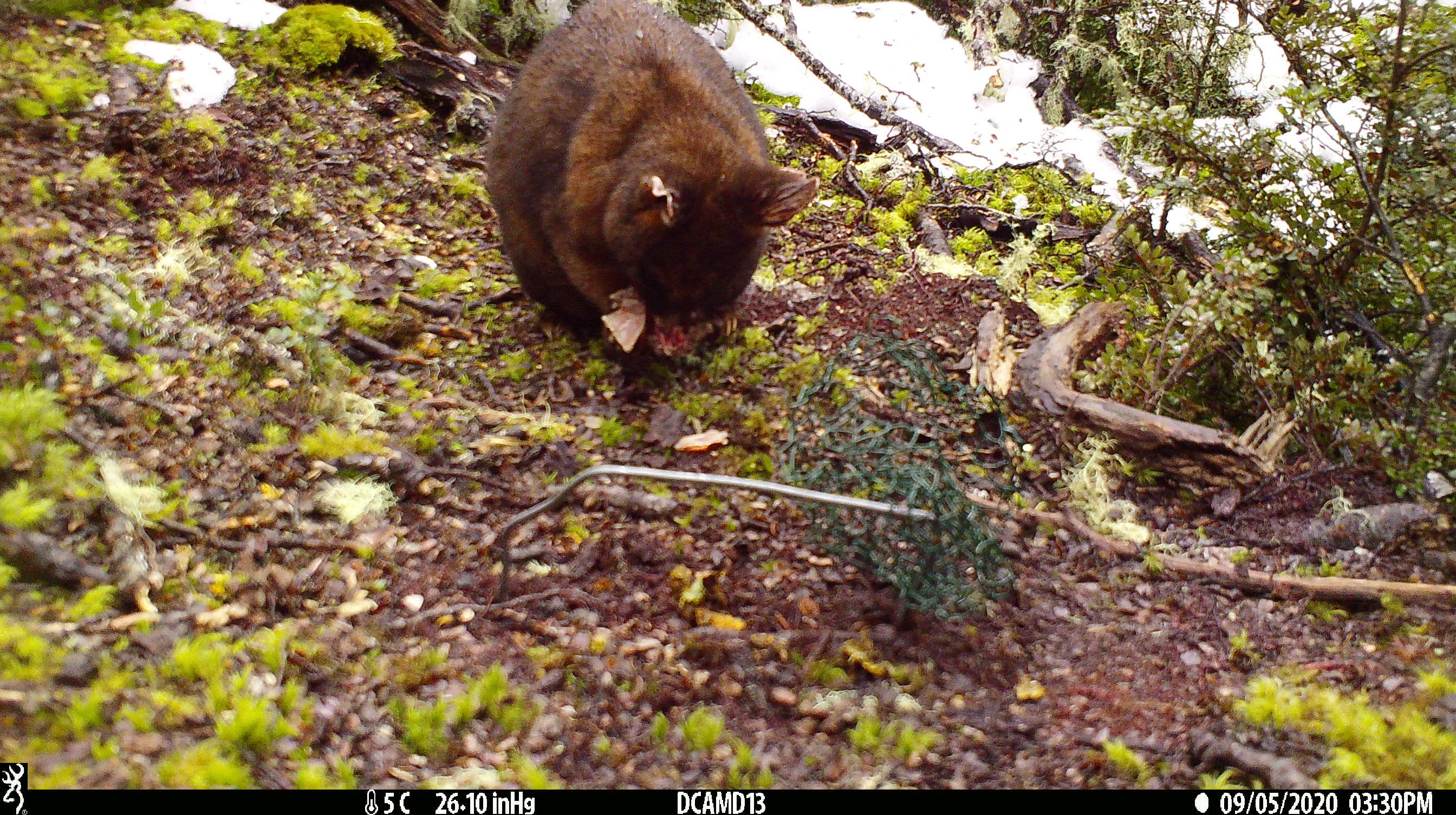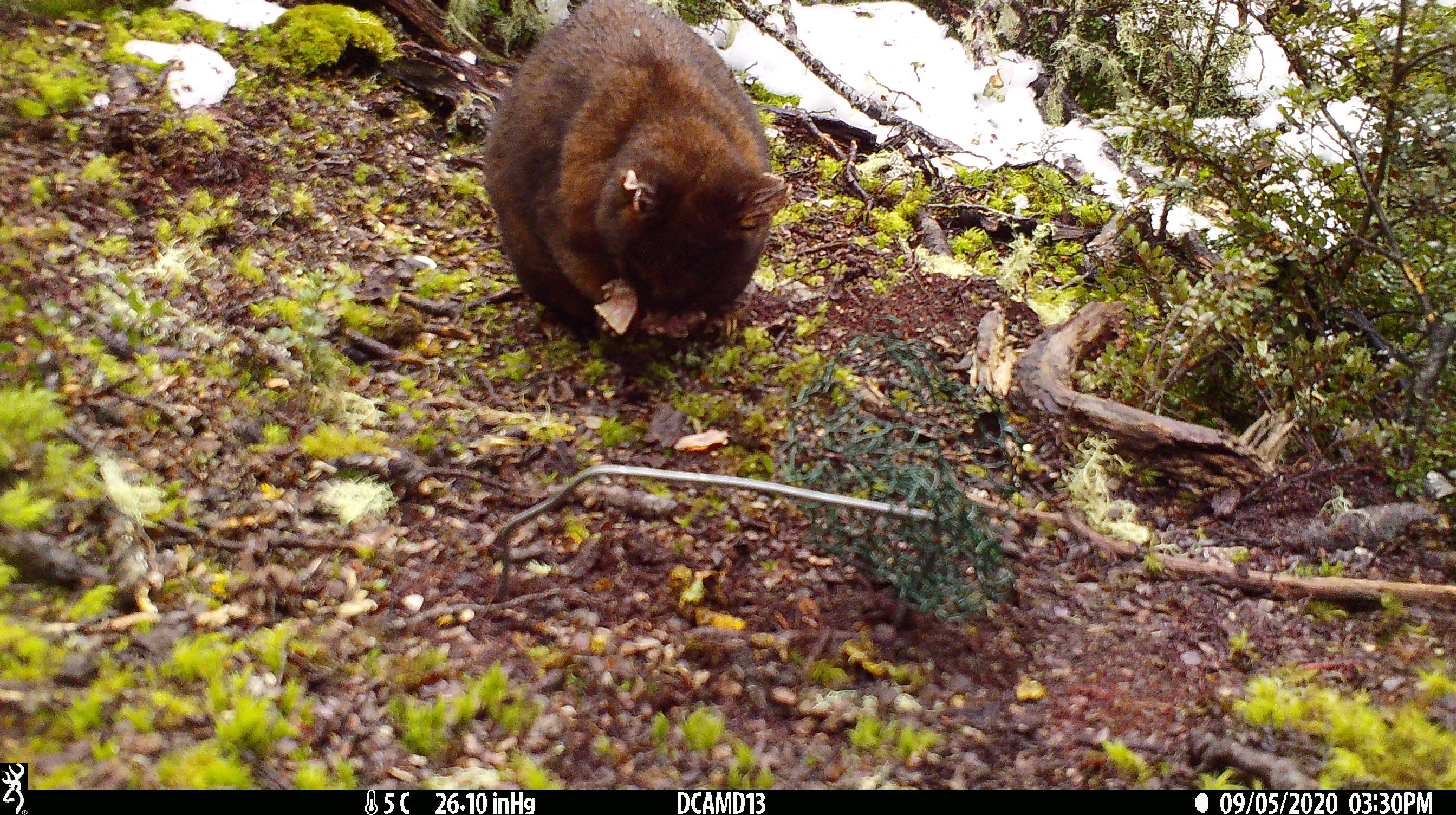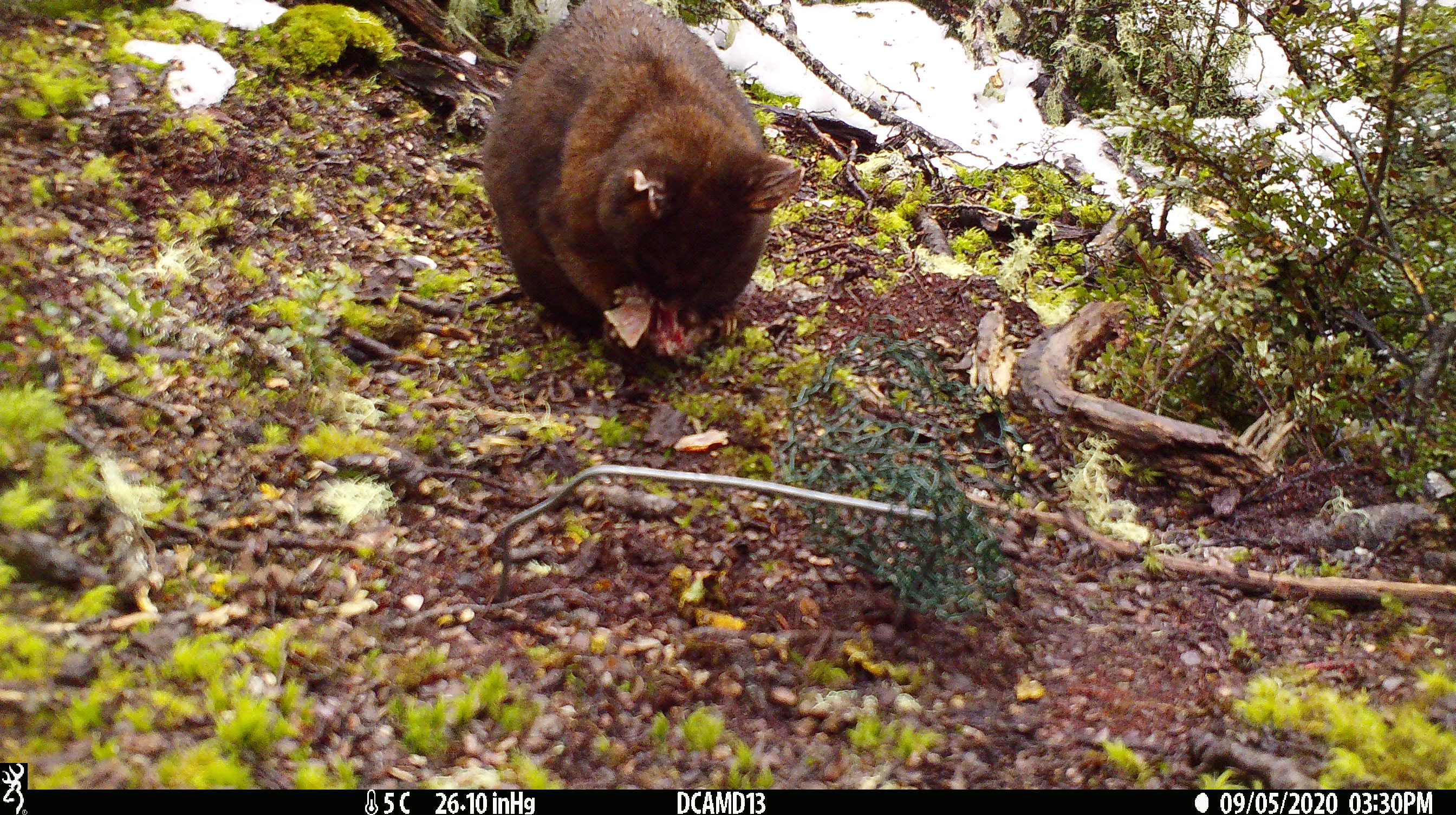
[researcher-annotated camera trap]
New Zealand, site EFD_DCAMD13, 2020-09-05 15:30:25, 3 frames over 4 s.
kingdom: Animalia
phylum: Chordata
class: Mammalia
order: Diprotodontia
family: Phalangeridae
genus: Trichosurus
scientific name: Trichosurus vulpecula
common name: common brushtail possum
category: possum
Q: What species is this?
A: Possum (common brushtail possum) (Trichosurus vulpecula).